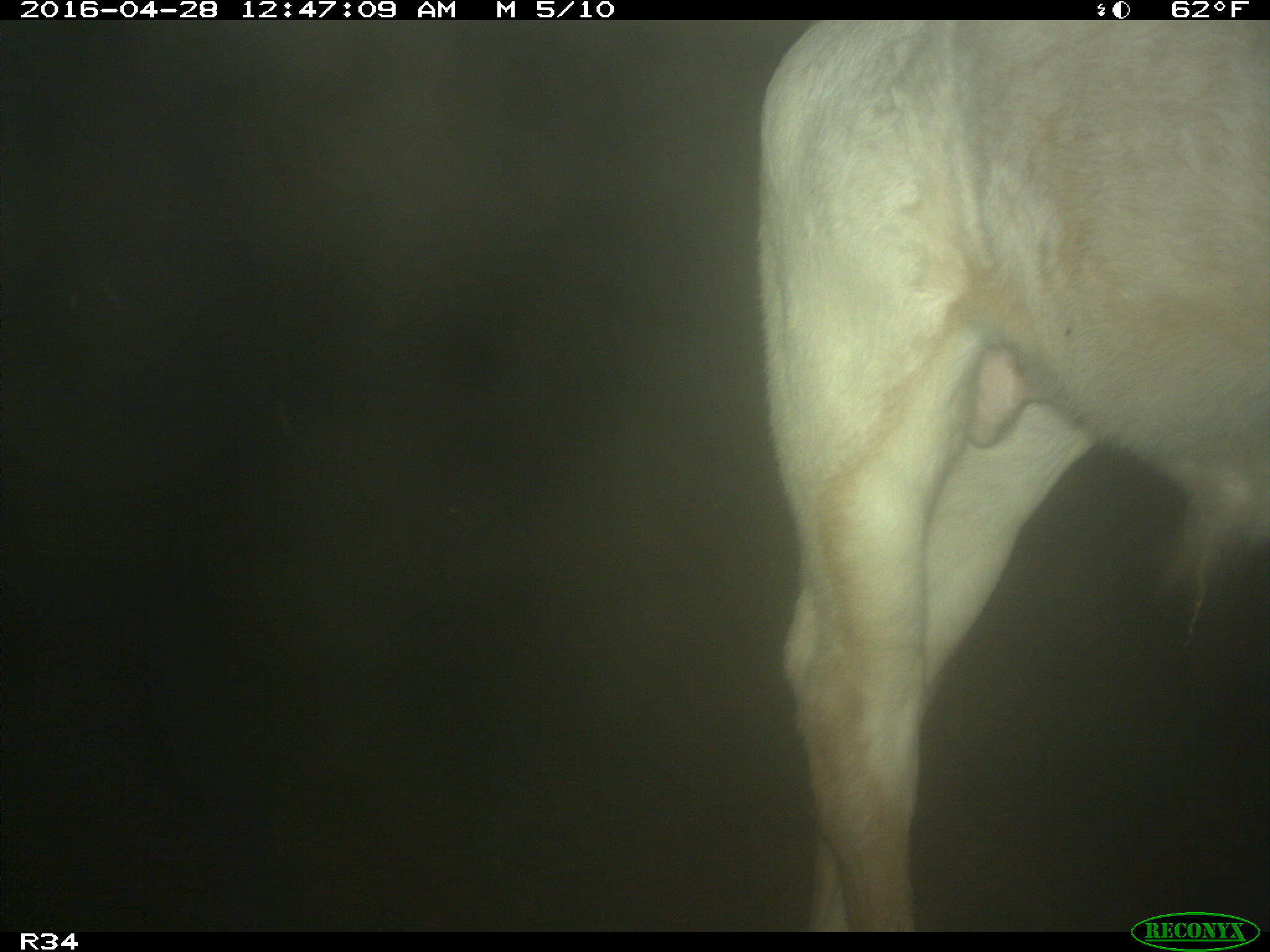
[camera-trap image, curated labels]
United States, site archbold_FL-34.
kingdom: Animalia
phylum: Chordata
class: Mammalia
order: Artiodactyla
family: Bovidae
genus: Bos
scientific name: Bos taurus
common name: domestic cow